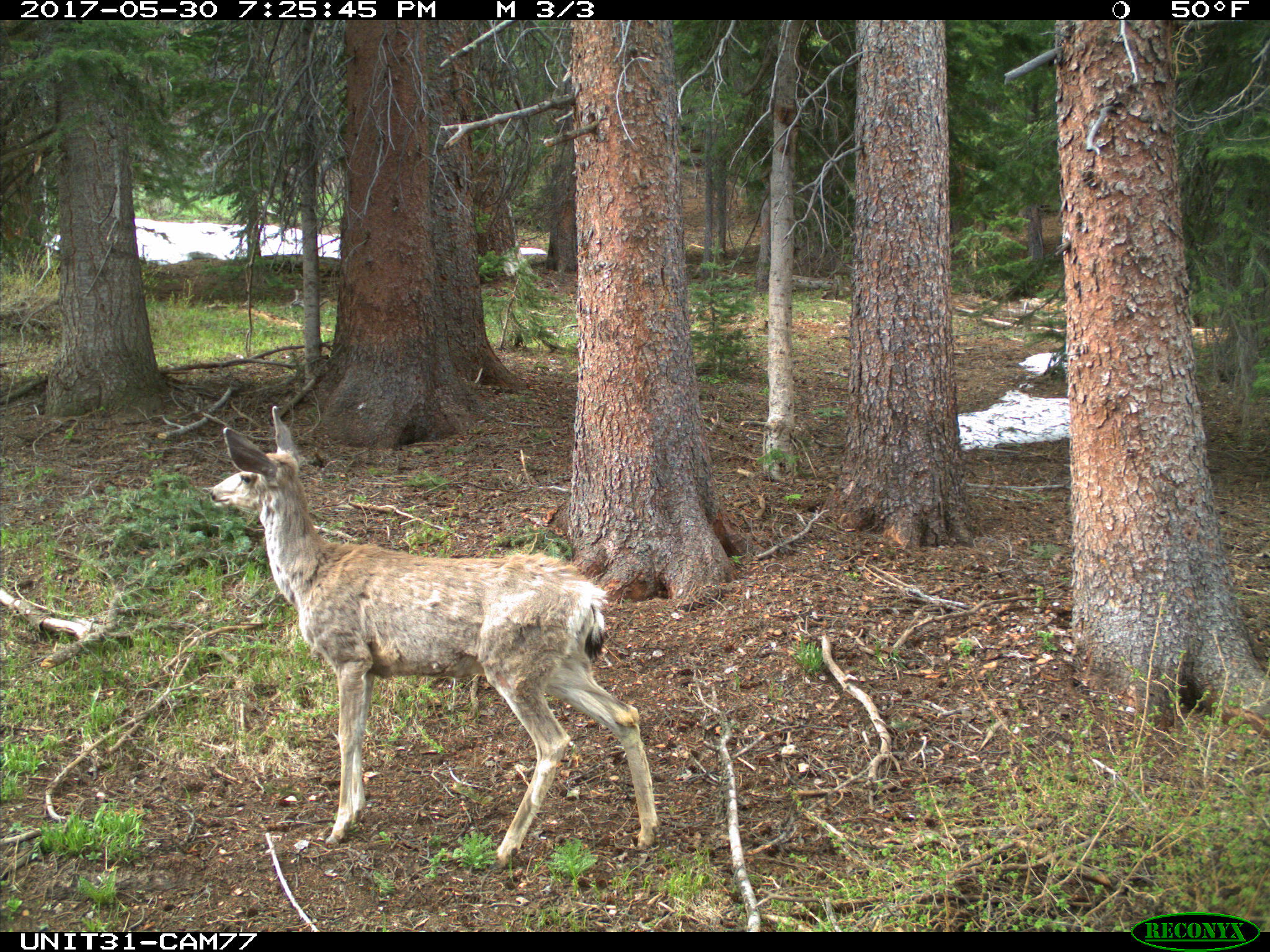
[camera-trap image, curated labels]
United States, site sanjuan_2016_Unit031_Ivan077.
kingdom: Animalia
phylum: Chordata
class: Mammalia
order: Artiodactyla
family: Cervidae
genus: Odocoileus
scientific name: Odocoileus hemionus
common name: mule deer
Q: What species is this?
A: Odocoileus hemionus (mule deer).